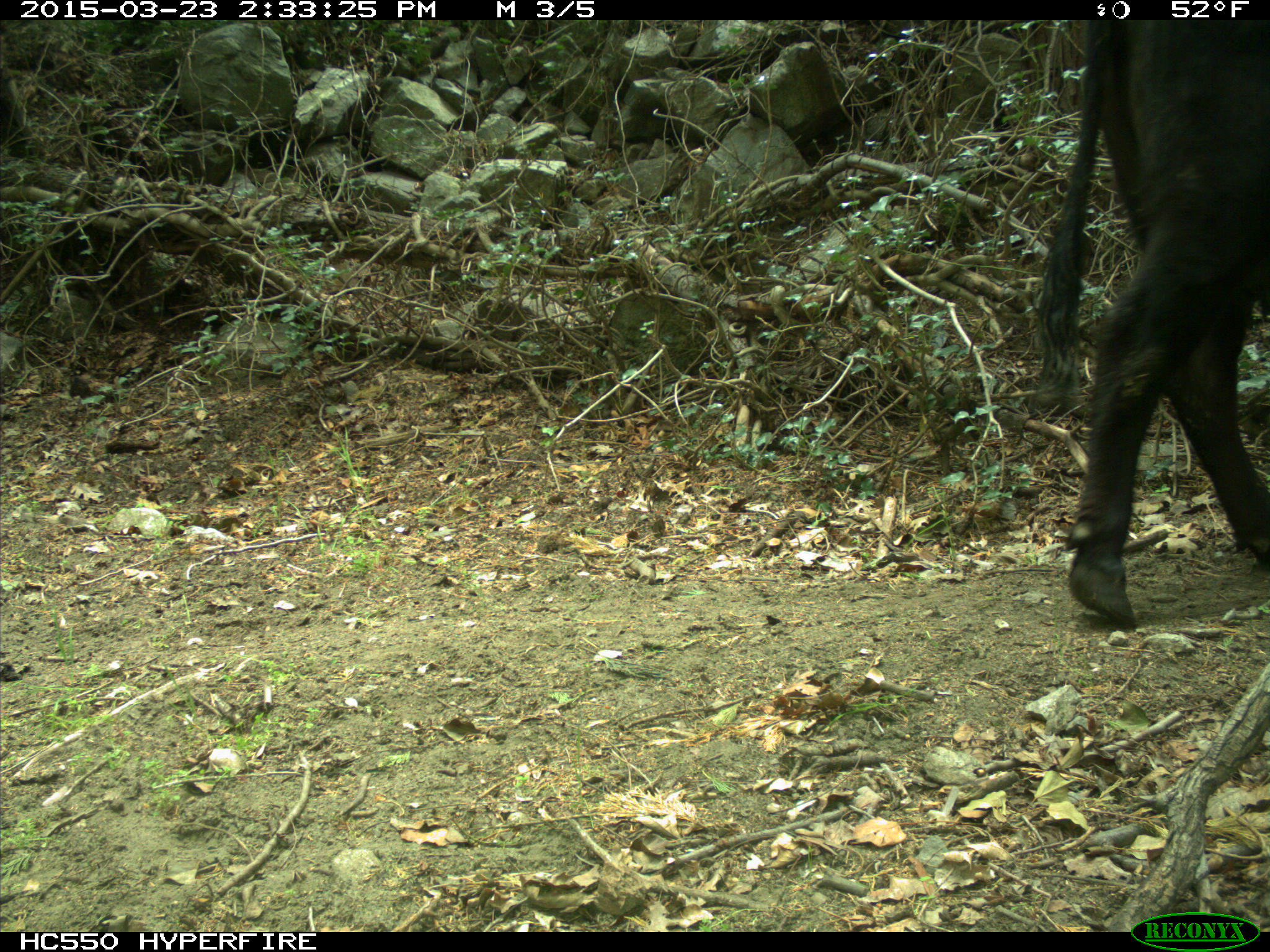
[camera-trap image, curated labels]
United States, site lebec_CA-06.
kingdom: Animalia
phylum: Chordata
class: Mammalia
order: Artiodactyla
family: Bovidae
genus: Bos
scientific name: Bos taurus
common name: domestic cow